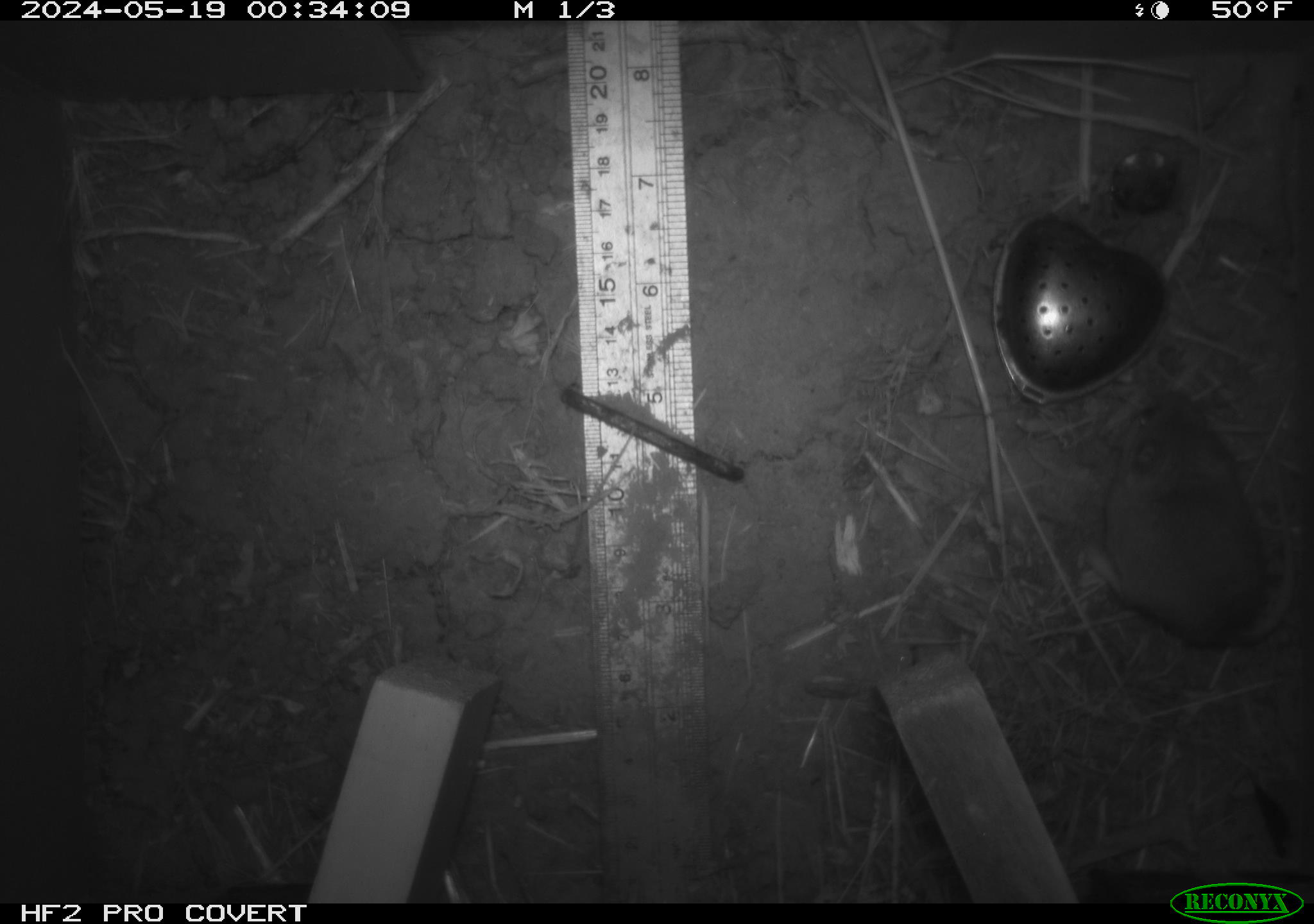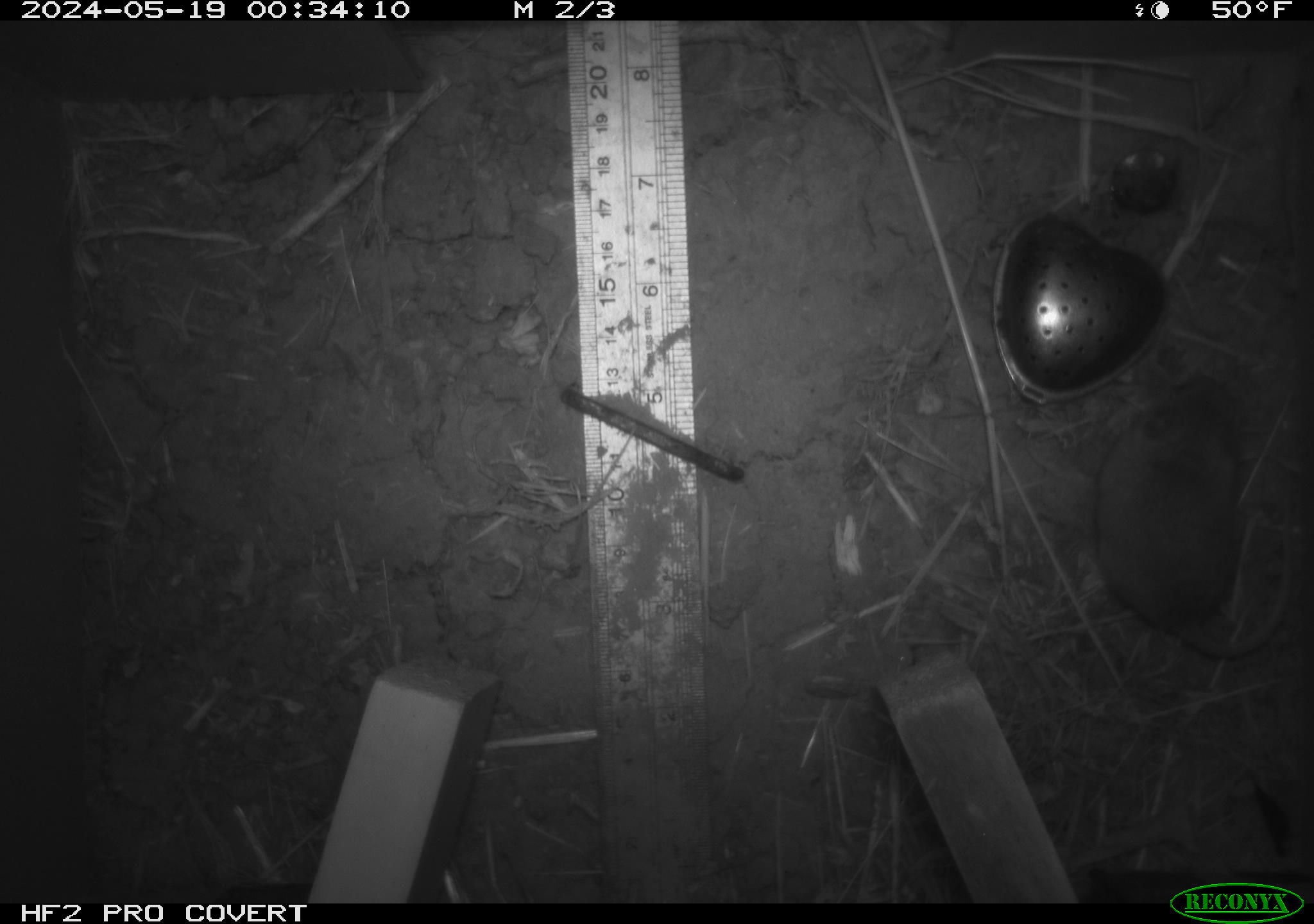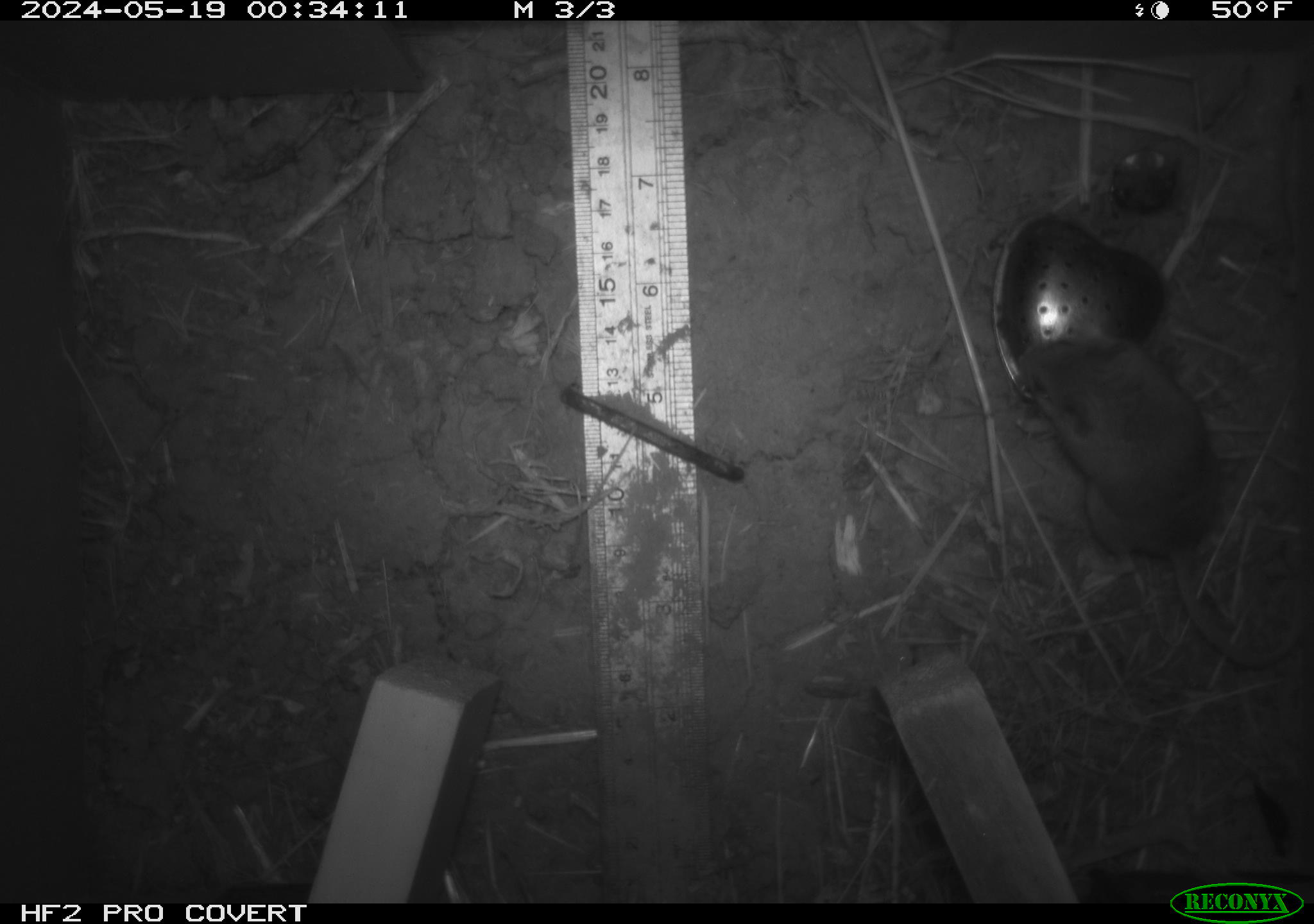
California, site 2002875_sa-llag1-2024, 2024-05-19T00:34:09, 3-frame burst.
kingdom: Animalia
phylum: Chordata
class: Mammalia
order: Rodentia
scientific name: Rodentia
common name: mouse species